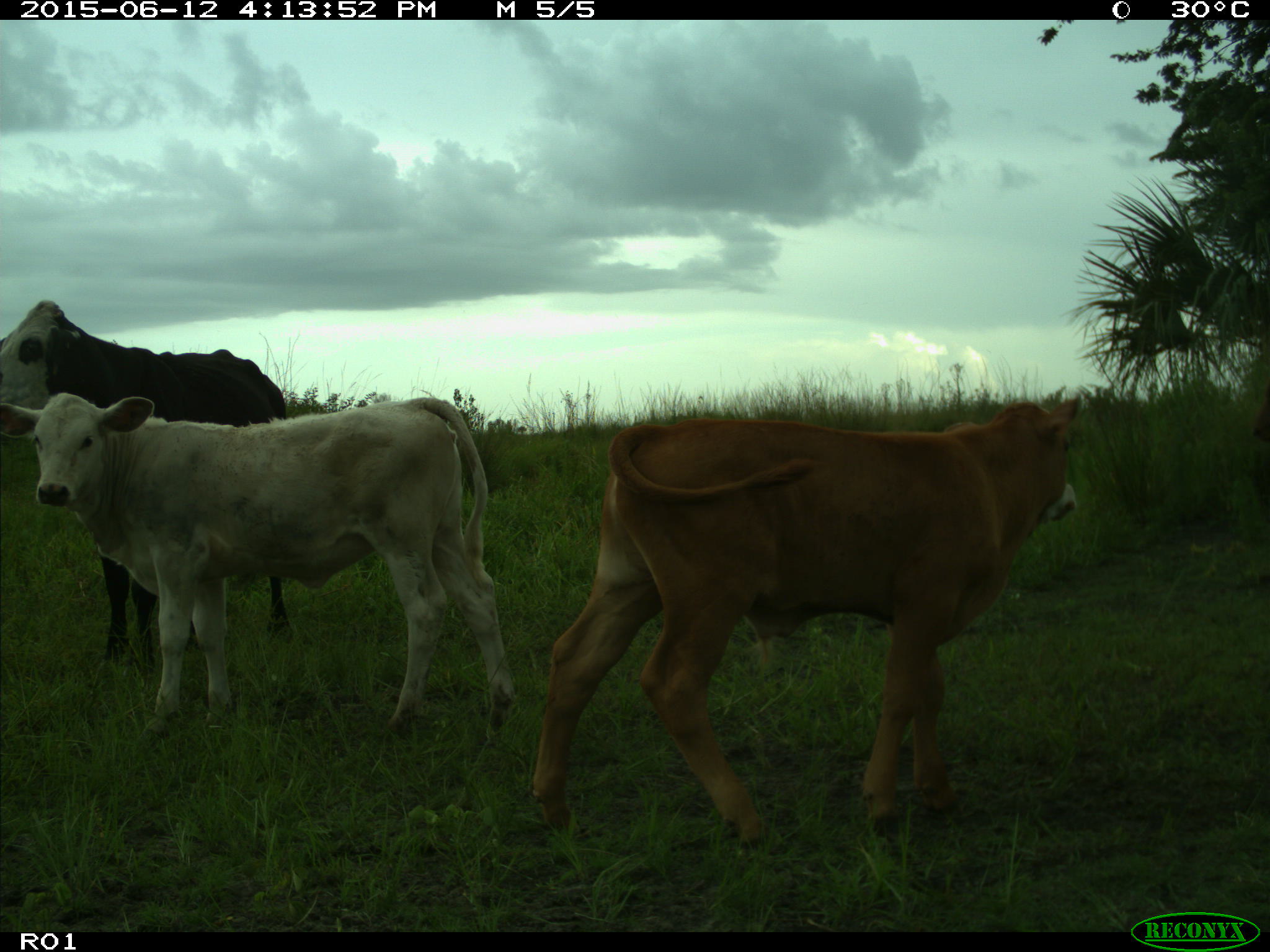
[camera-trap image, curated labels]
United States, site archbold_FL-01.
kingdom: Animalia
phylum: Chordata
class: Mammalia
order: Artiodactyla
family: Bovidae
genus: Bos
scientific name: Bos taurus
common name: domestic cow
Bos taurus (domestic cow).